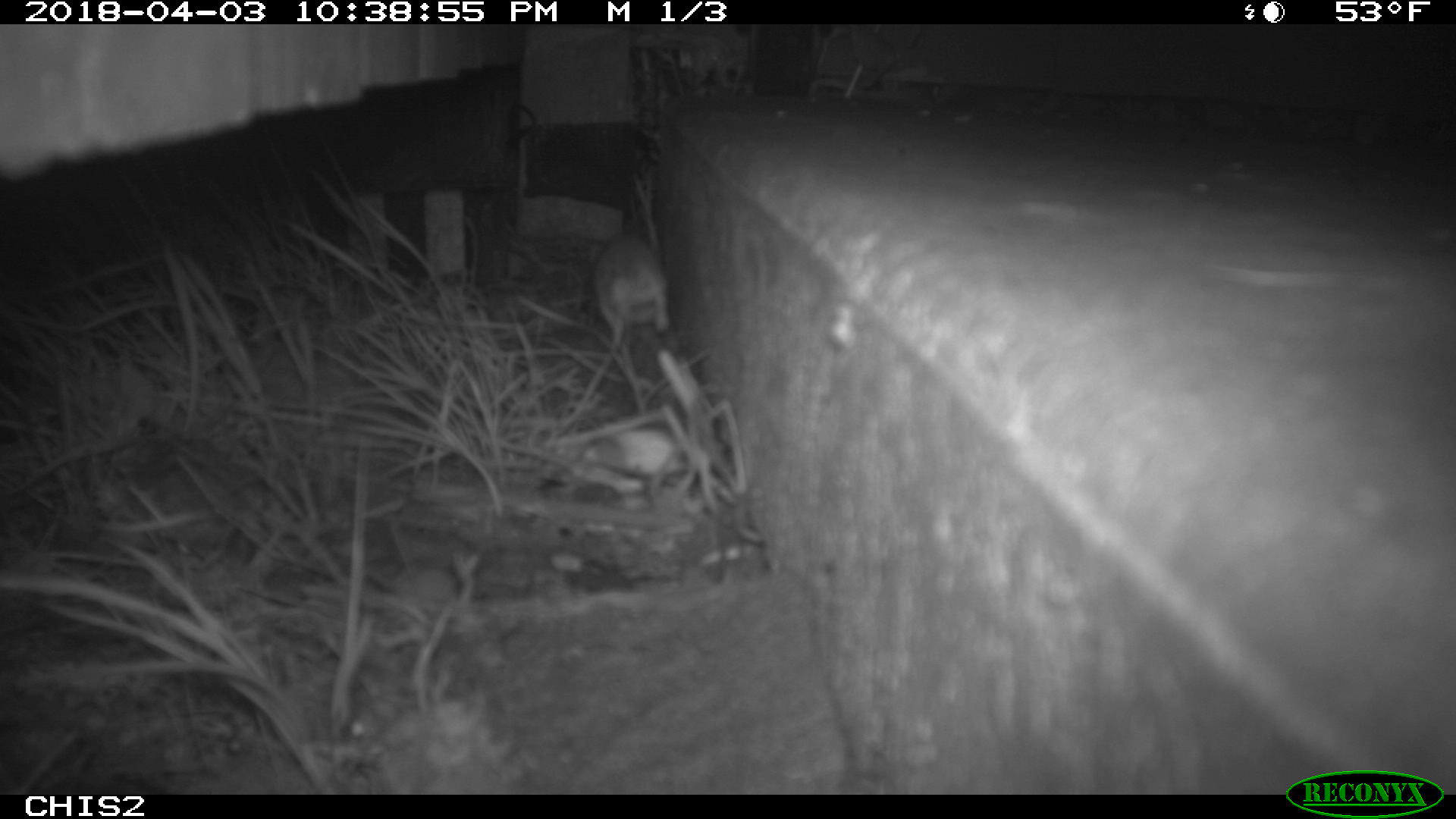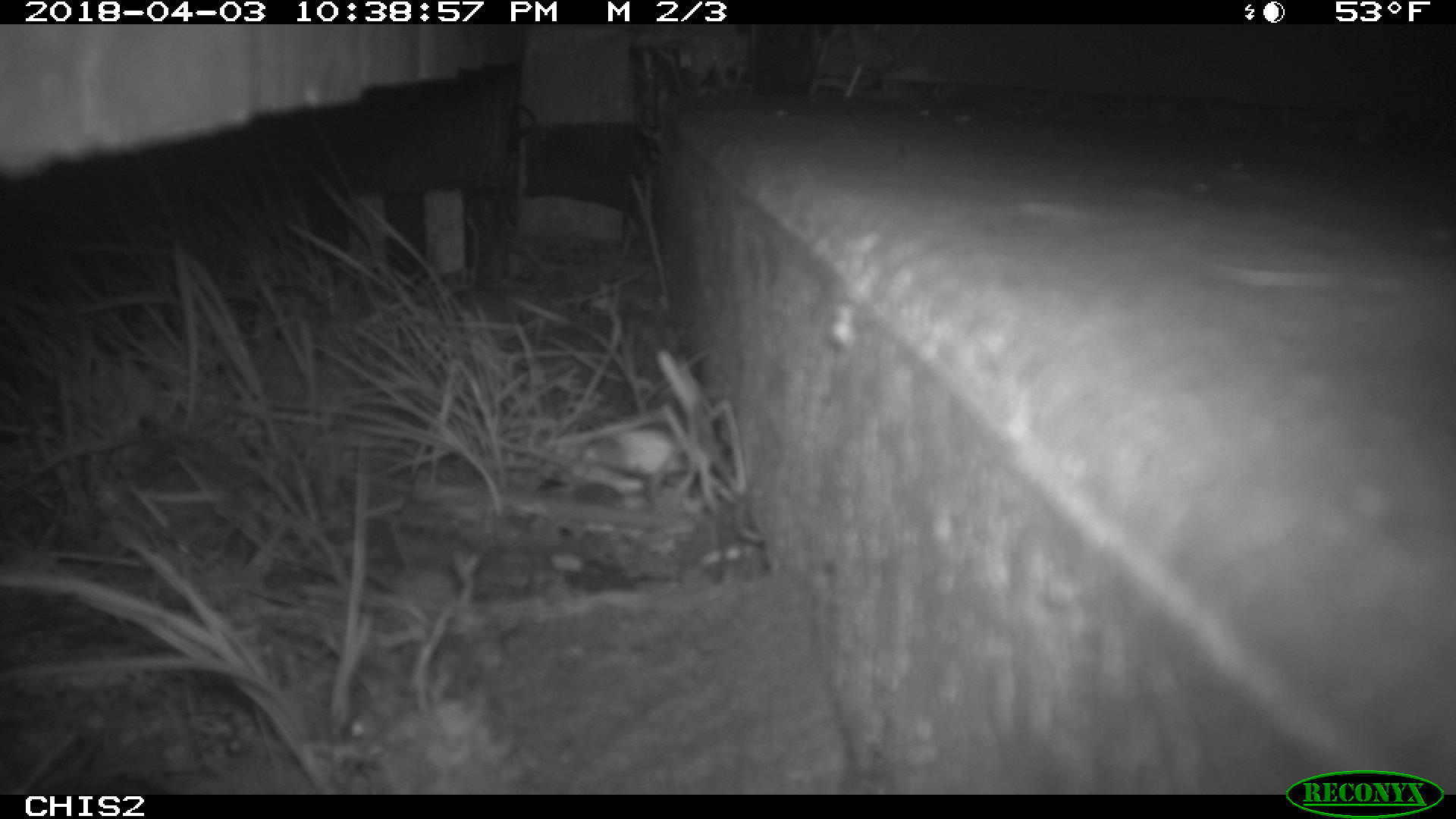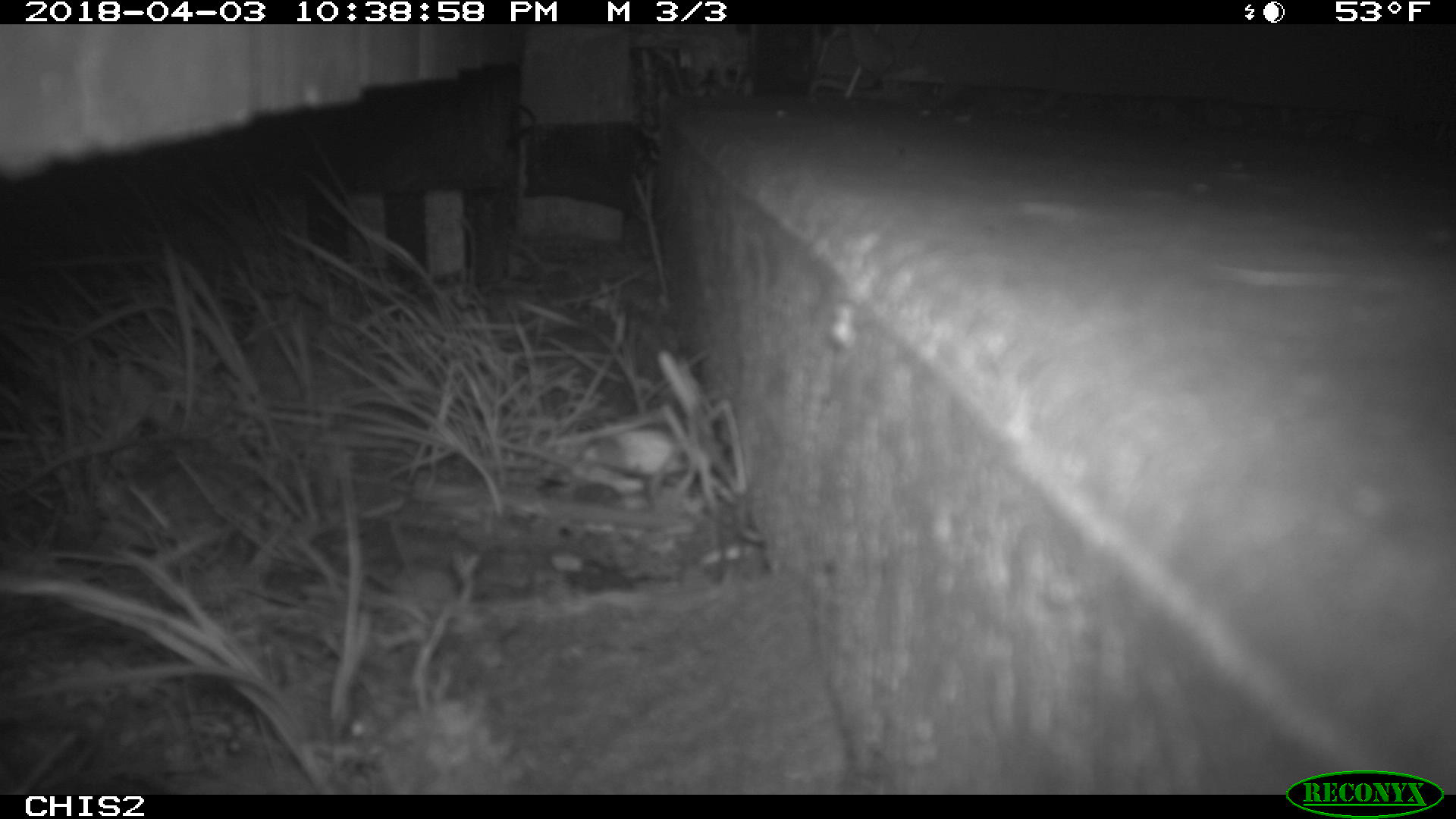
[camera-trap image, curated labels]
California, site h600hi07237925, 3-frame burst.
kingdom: Animalia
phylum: Chordata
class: Mammalia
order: Rodentia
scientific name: Rodentia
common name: rodent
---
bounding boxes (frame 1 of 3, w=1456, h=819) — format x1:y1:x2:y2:
rodent: 592:234:669:345